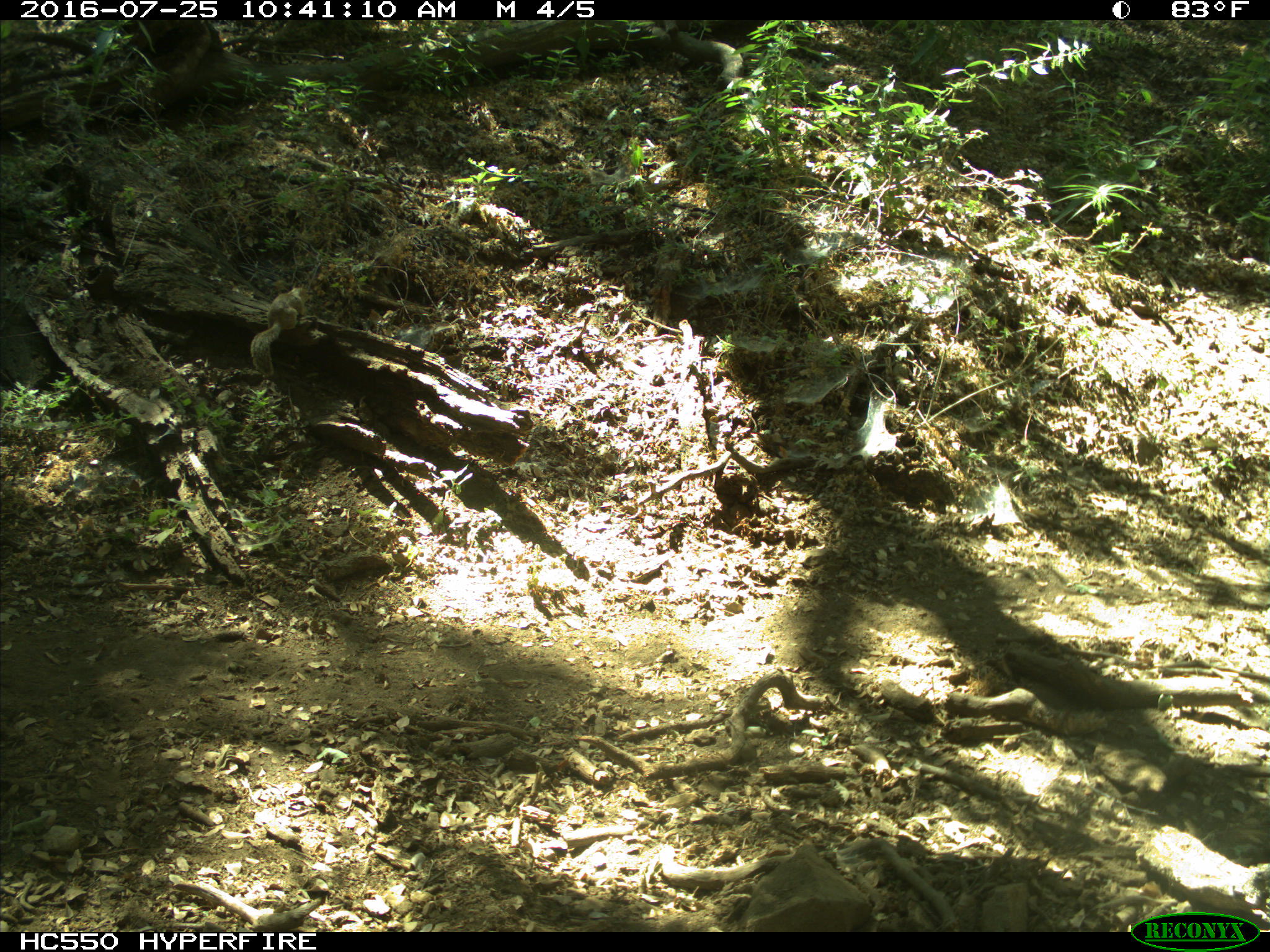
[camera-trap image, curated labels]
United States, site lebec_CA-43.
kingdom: Animalia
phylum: Chordata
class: Mammalia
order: Rodentia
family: Sciuridae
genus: Otospermophilus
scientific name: Otospermophilus beecheyi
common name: california ground squirrel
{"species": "Otospermophilus beecheyi (california ground squirrel)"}